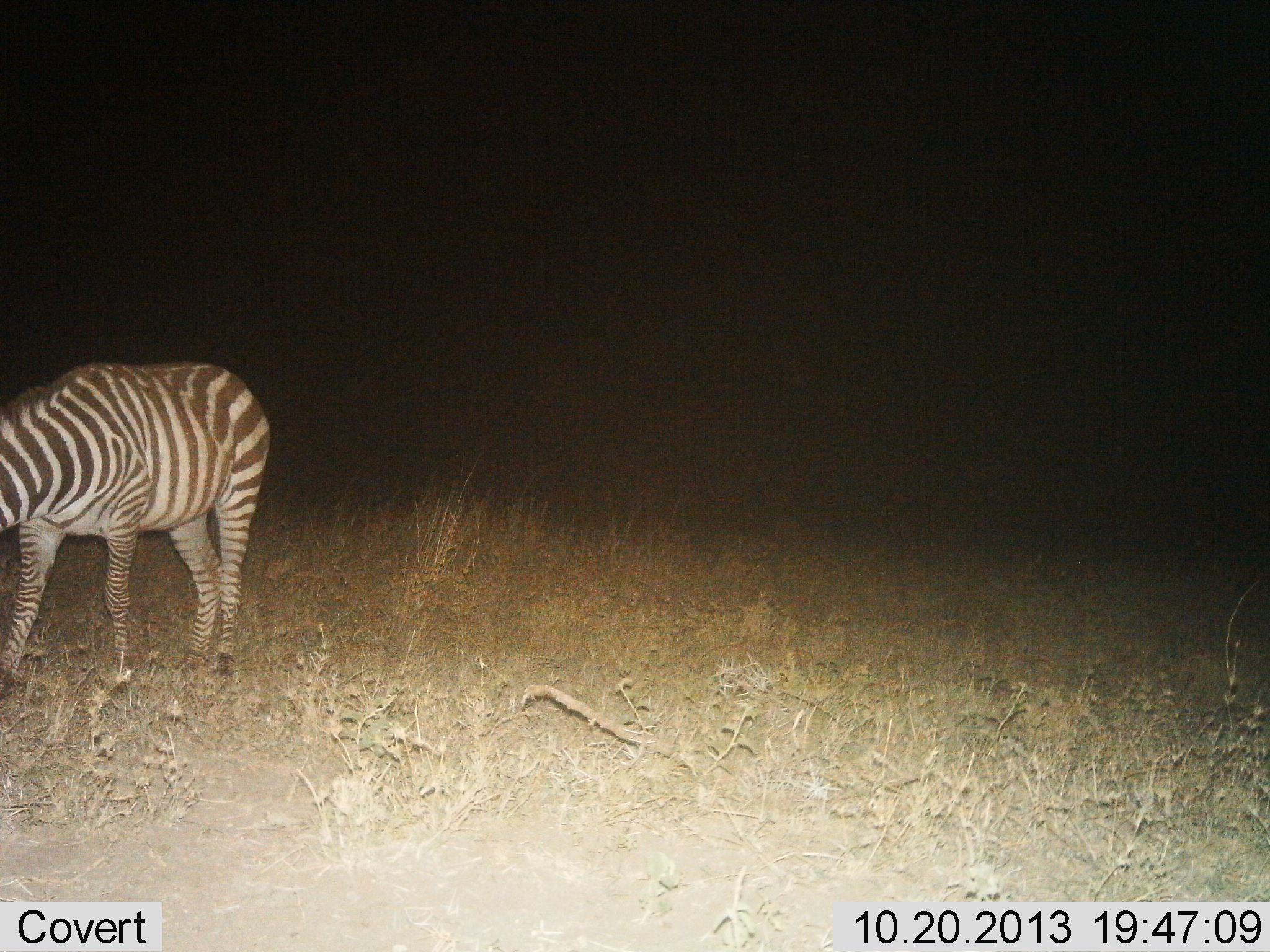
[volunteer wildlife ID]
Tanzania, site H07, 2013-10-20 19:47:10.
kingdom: Animalia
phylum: Chordata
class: Mammalia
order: Perissodactyla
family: Equidae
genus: Equus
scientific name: Equus quagga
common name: plains zebra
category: zebra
Zebra (plains zebra) (Equus quagga), count 1. Behavior (volunteer vote fractions): standing 59%, resting 0%, moving 14%, interacting 0%. Young present (vote fraction): 0%. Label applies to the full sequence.